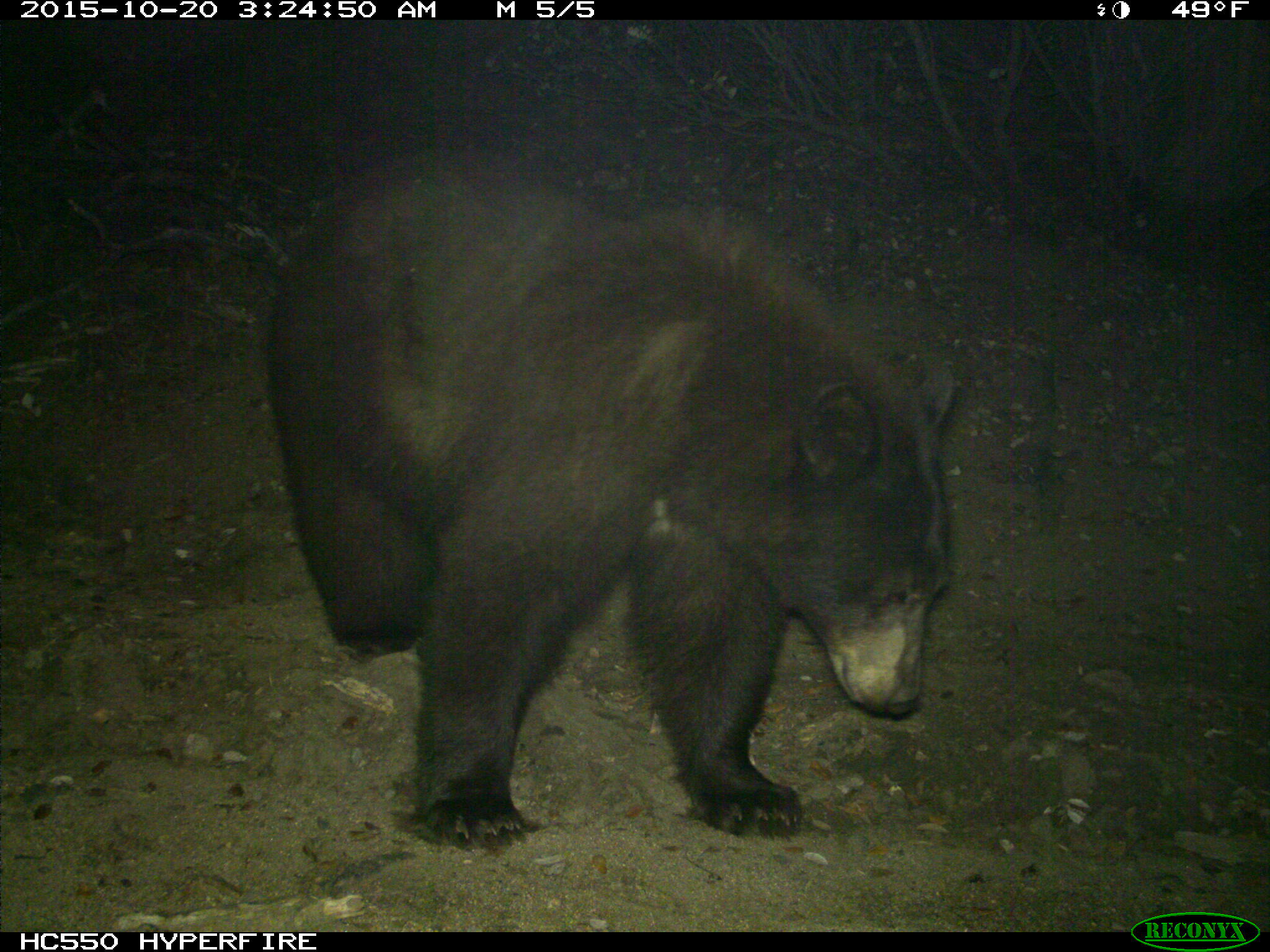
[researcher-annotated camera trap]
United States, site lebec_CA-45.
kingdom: Animalia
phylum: Chordata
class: Mammalia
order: Carnivora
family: Ursidae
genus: Ursus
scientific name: Ursus americanus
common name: american black bear